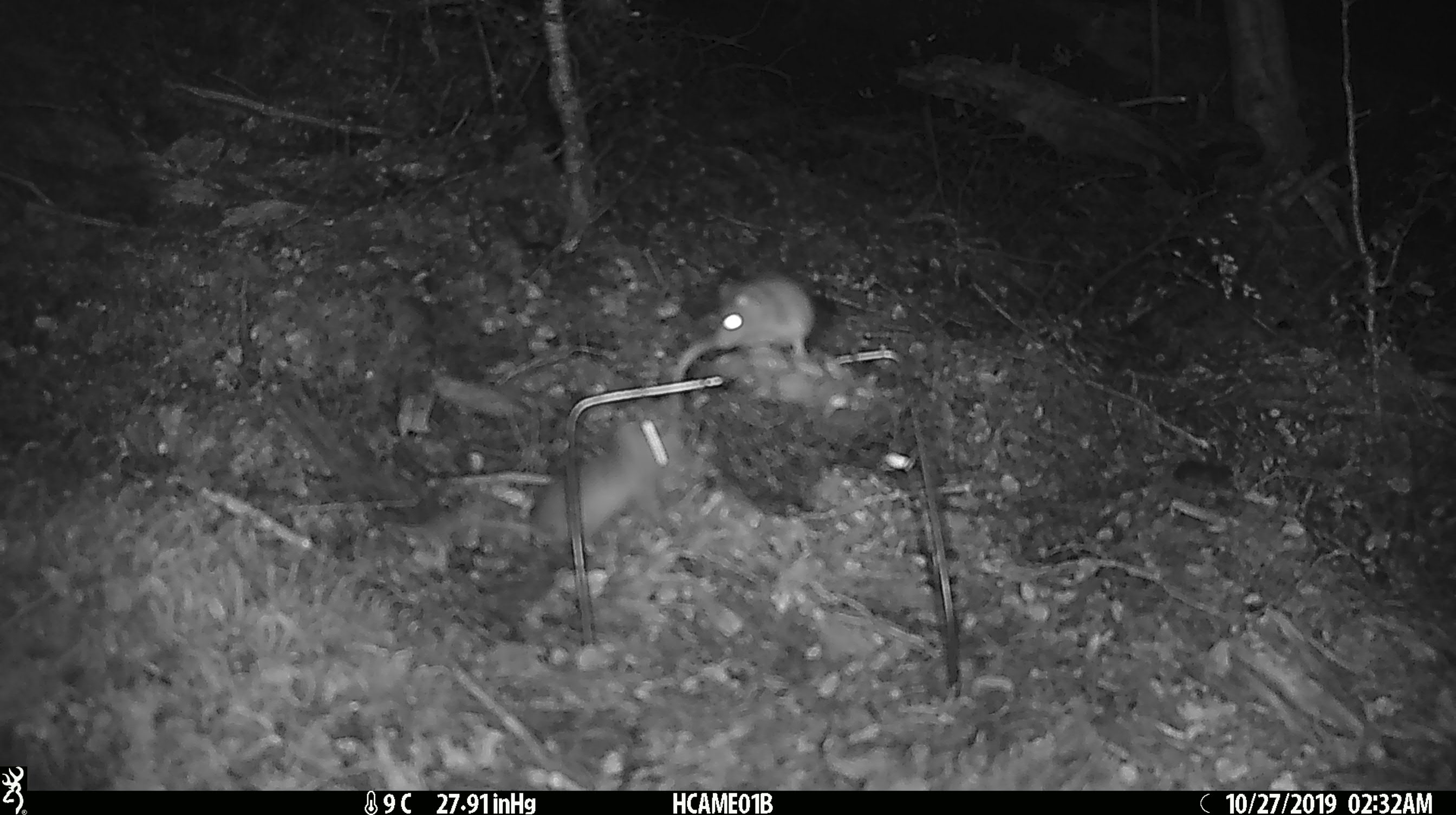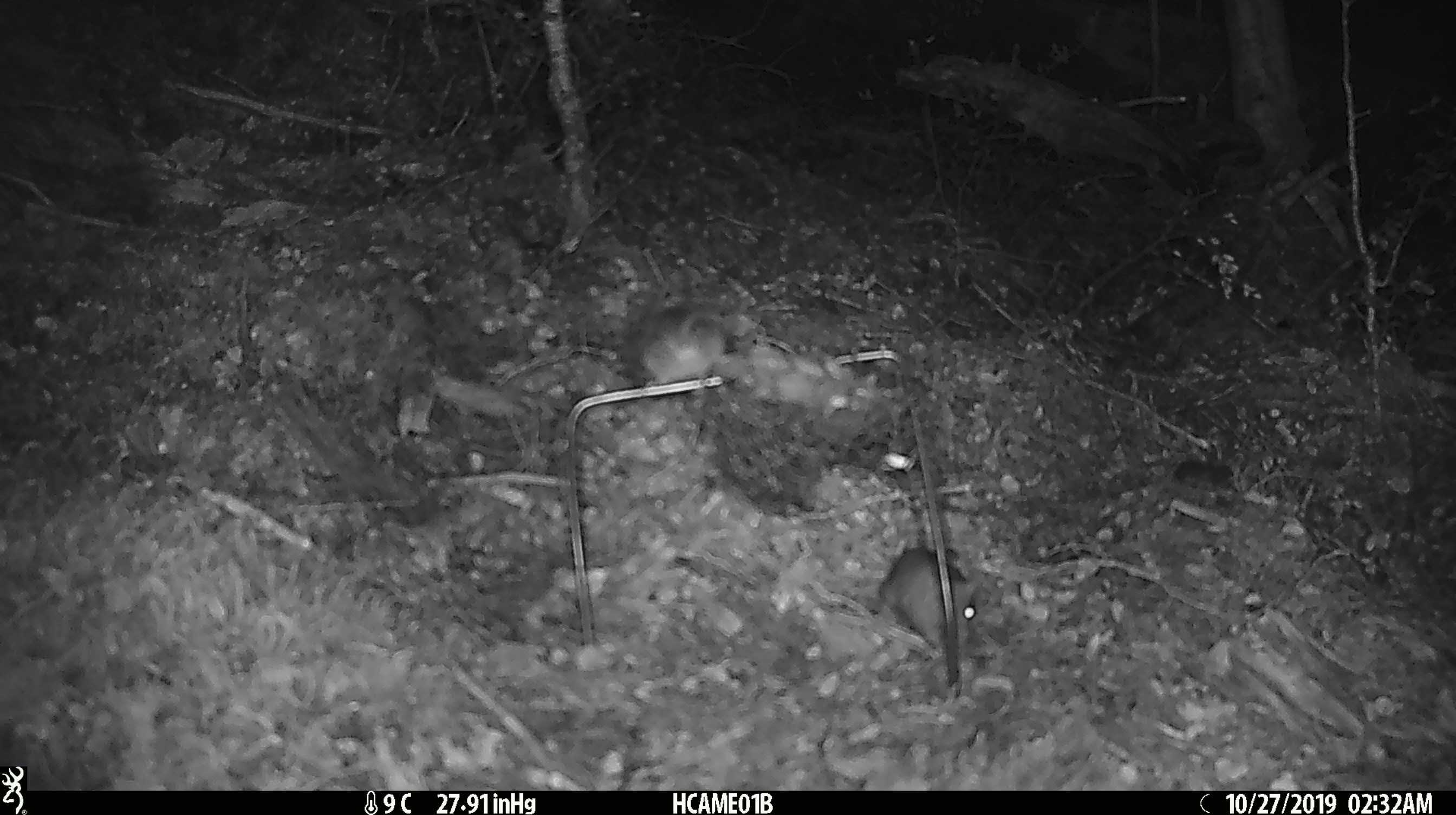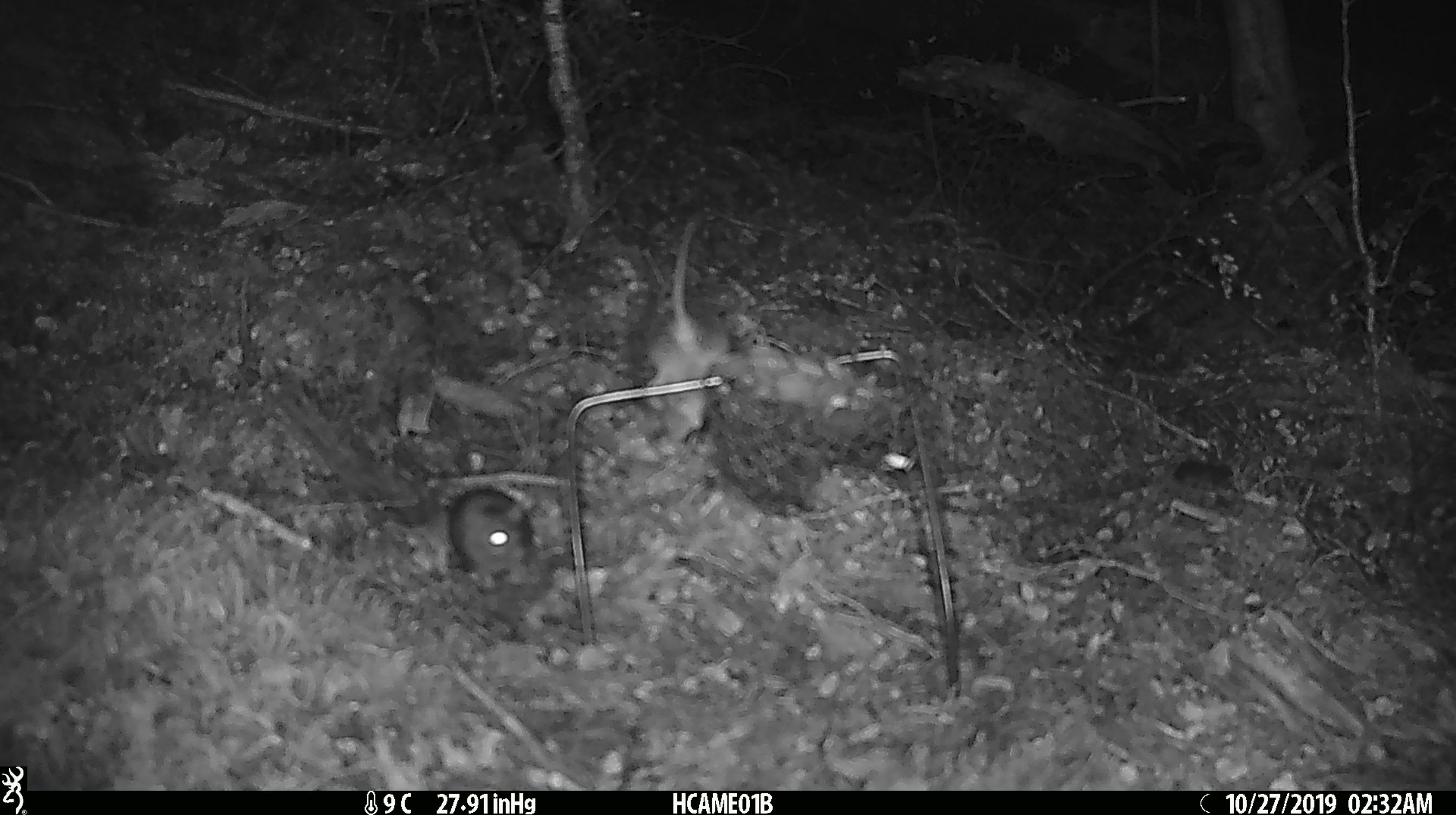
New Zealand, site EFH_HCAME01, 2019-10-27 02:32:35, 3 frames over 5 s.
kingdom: Animalia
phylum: Chordata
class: Mammalia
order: Rodentia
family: Muridae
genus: Mus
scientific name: Mus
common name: mouse